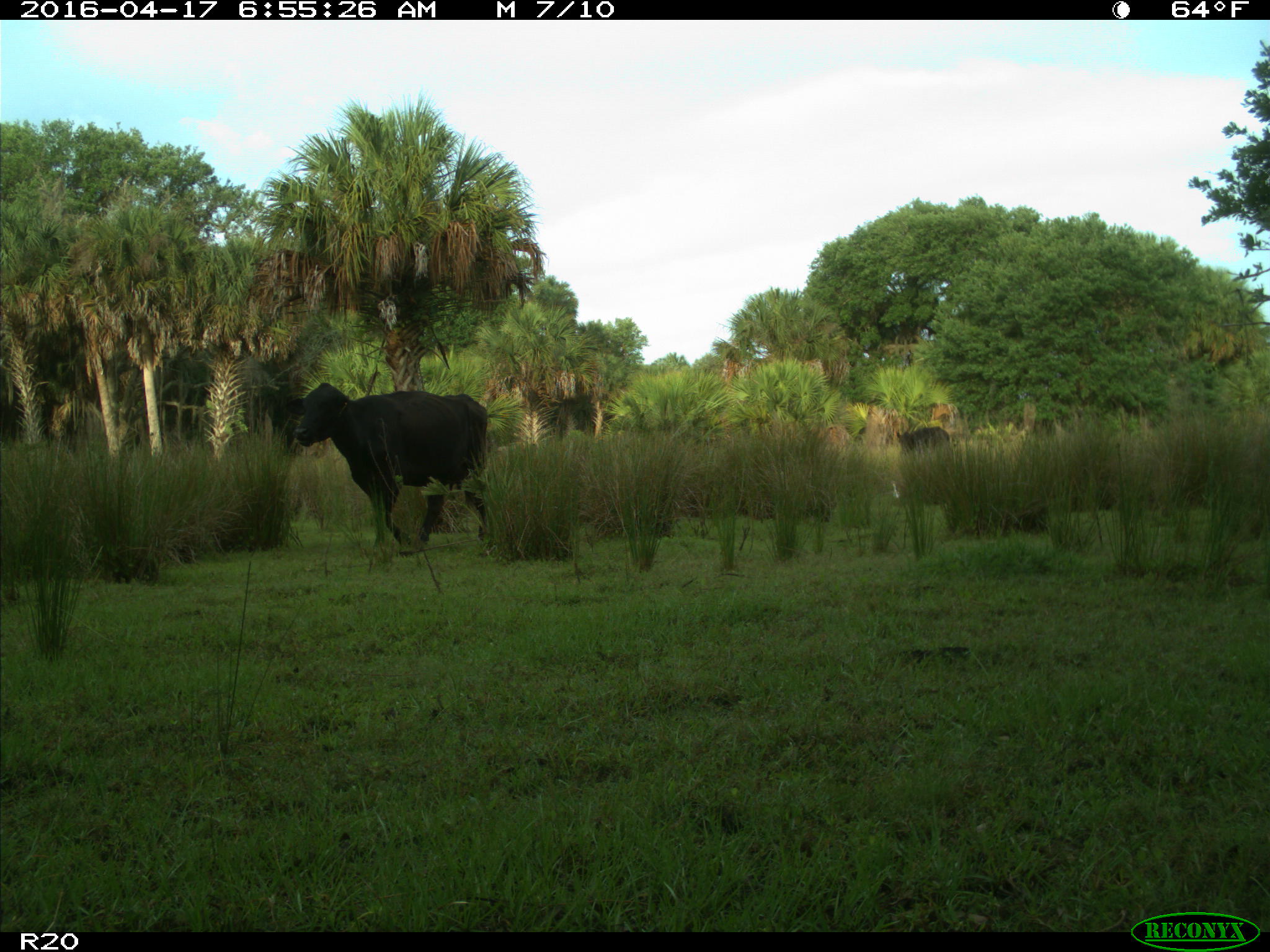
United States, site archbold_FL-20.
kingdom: Animalia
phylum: Chordata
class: Mammalia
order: Artiodactyla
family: Bovidae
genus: Bos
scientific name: Bos taurus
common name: domestic cow